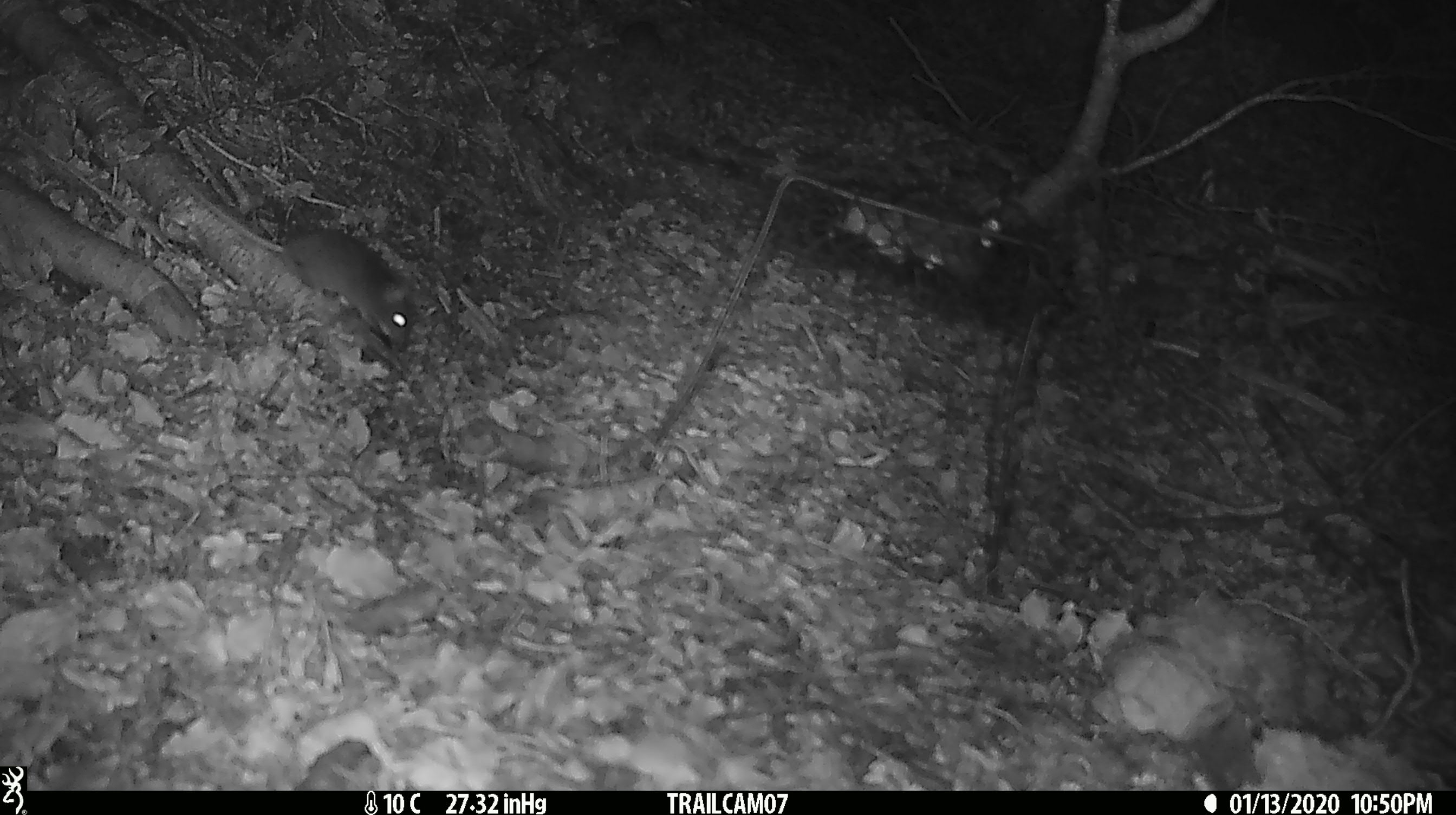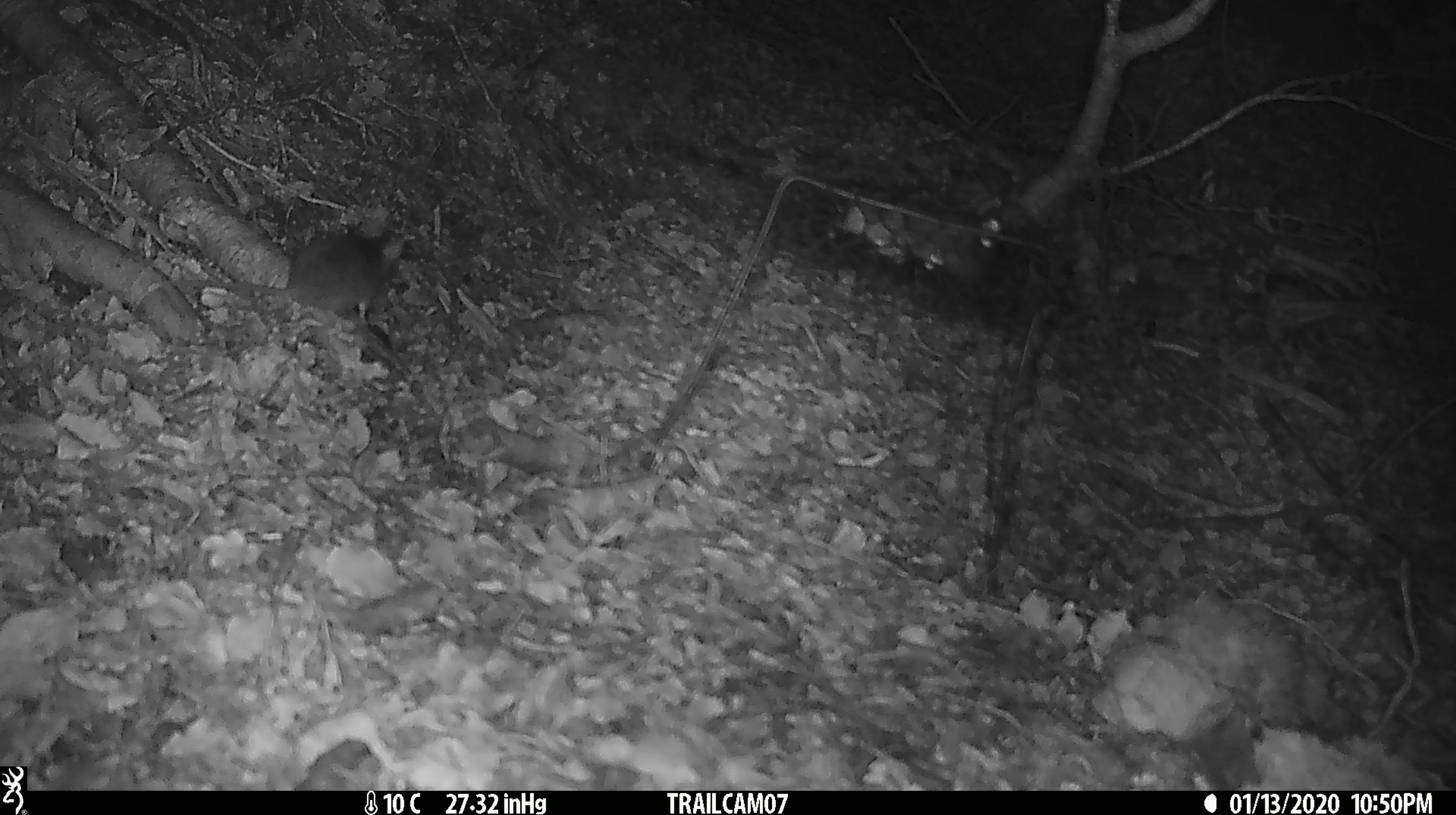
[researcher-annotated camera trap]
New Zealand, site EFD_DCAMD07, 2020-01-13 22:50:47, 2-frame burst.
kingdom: Animalia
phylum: Chordata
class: Mammalia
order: Rodentia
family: Muridae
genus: Mus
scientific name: Mus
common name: mouse